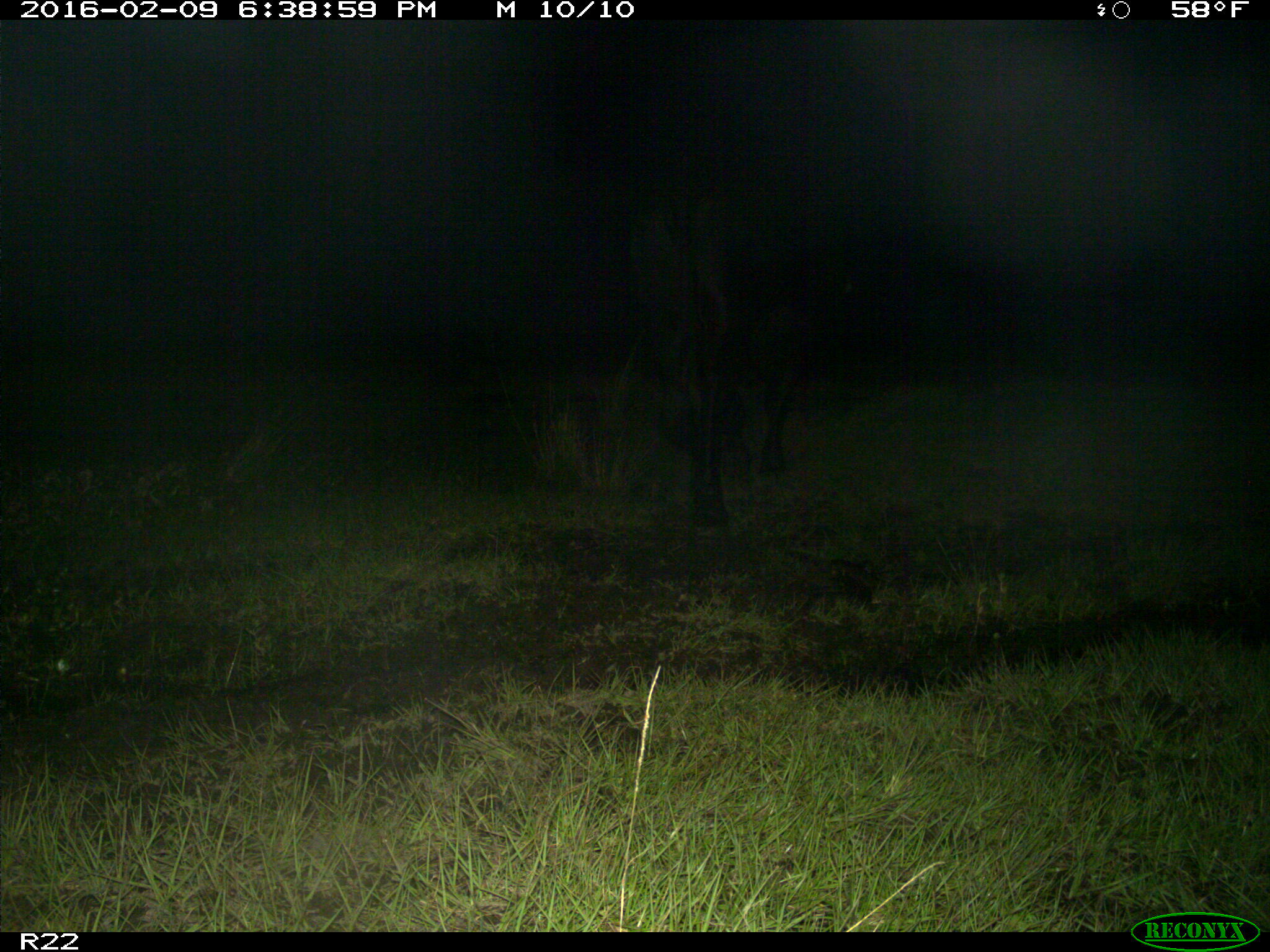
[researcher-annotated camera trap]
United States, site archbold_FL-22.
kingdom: Animalia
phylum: Chordata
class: Mammalia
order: Artiodactyla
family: Bovidae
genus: Bos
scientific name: Bos taurus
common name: domestic cow